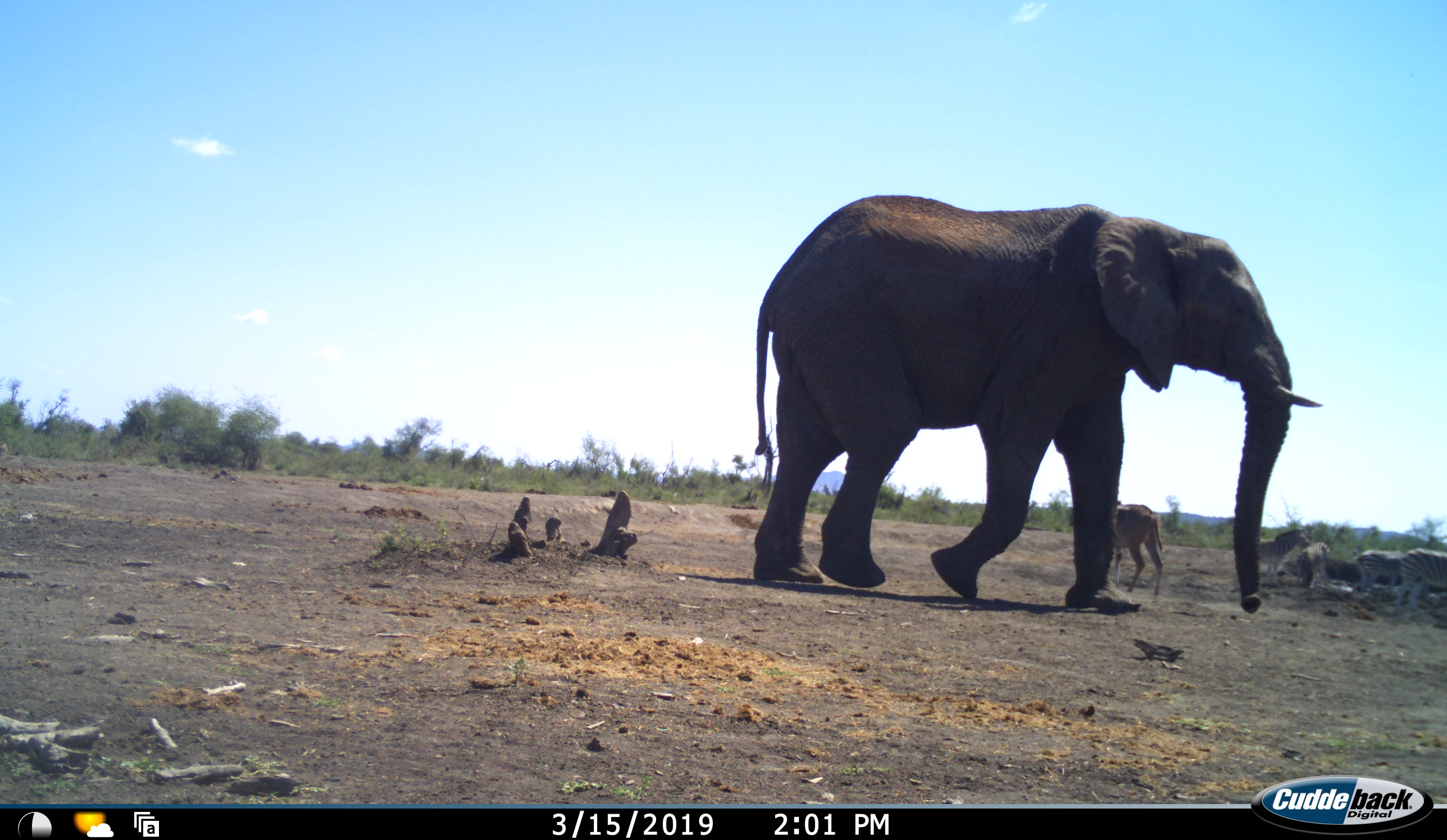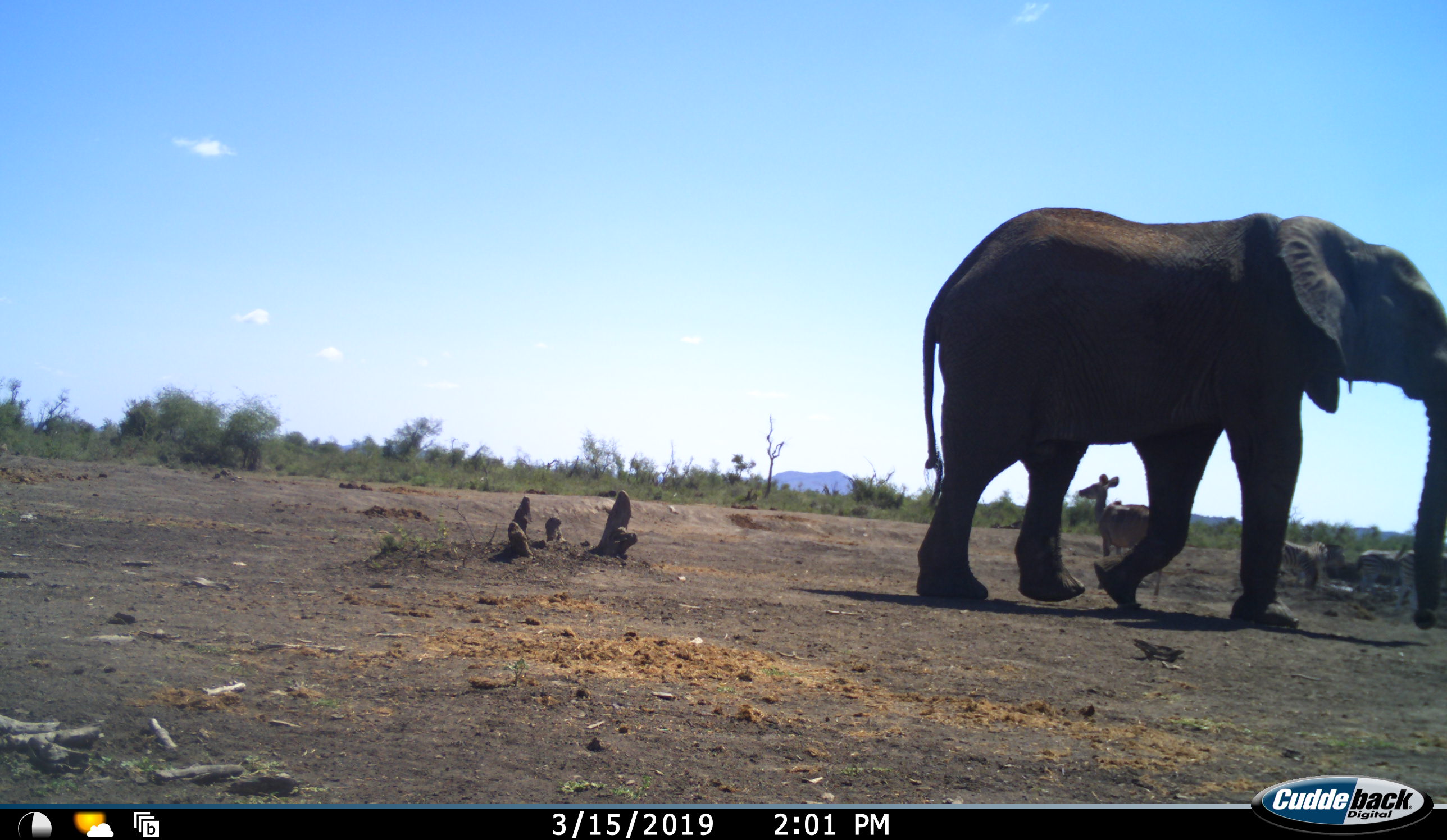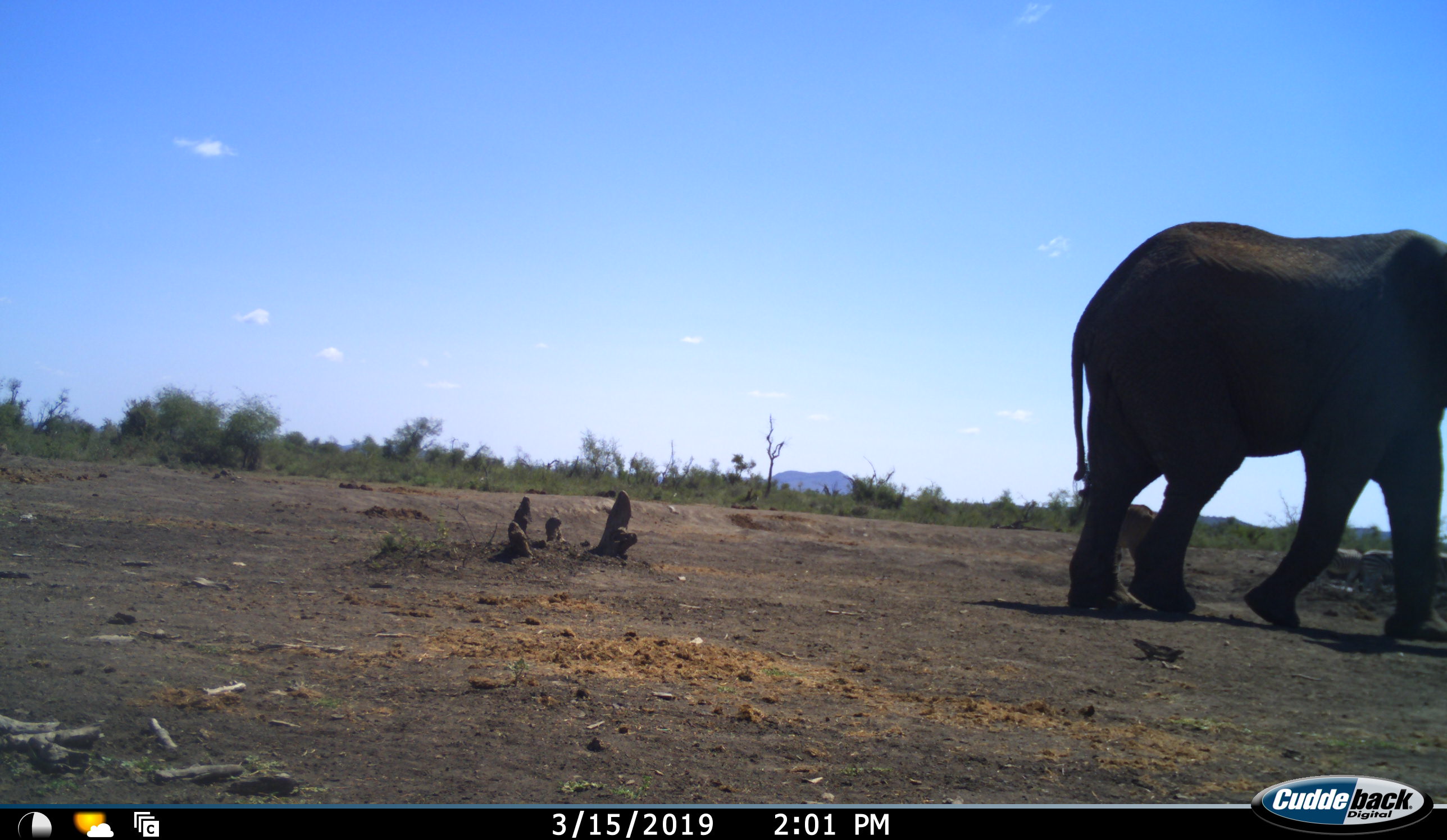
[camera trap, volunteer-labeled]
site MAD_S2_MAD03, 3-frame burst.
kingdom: Animalia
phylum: Chordata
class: Mammalia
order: Proboscidea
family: Elephantidae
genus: Loxodonta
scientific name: Loxodonta africana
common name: african bush elephant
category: elephant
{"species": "elephant (african bush elephant) (Loxodonta africana)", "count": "1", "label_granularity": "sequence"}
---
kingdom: Animalia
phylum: Chordata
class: Mammalia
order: Artiodactyla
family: Bovidae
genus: Tragelaphus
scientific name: Tragelaphus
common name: kudu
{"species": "kudu (Tragelaphus)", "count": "1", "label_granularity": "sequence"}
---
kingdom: Animalia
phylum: Chordata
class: Mammalia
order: Perissodactyla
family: Equidae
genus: Equus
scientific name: Equus quagga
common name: plains zebra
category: zebraplains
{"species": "zebraplains (plains zebra) (Equus quagga)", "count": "4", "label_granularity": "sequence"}